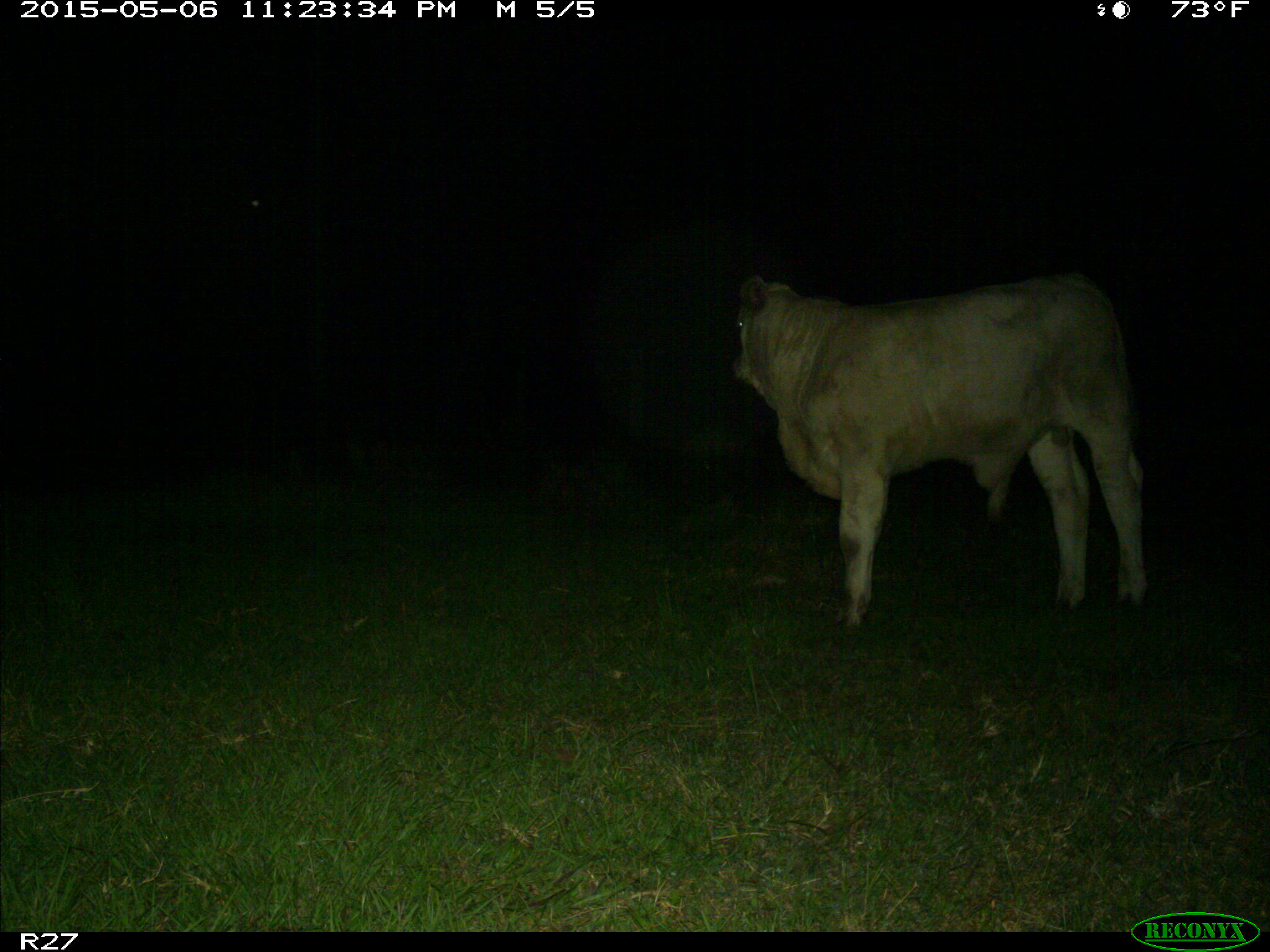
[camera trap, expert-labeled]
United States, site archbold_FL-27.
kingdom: Animalia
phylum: Chordata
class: Mammalia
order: Artiodactyla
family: Bovidae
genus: Bos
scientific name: Bos taurus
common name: domestic cow